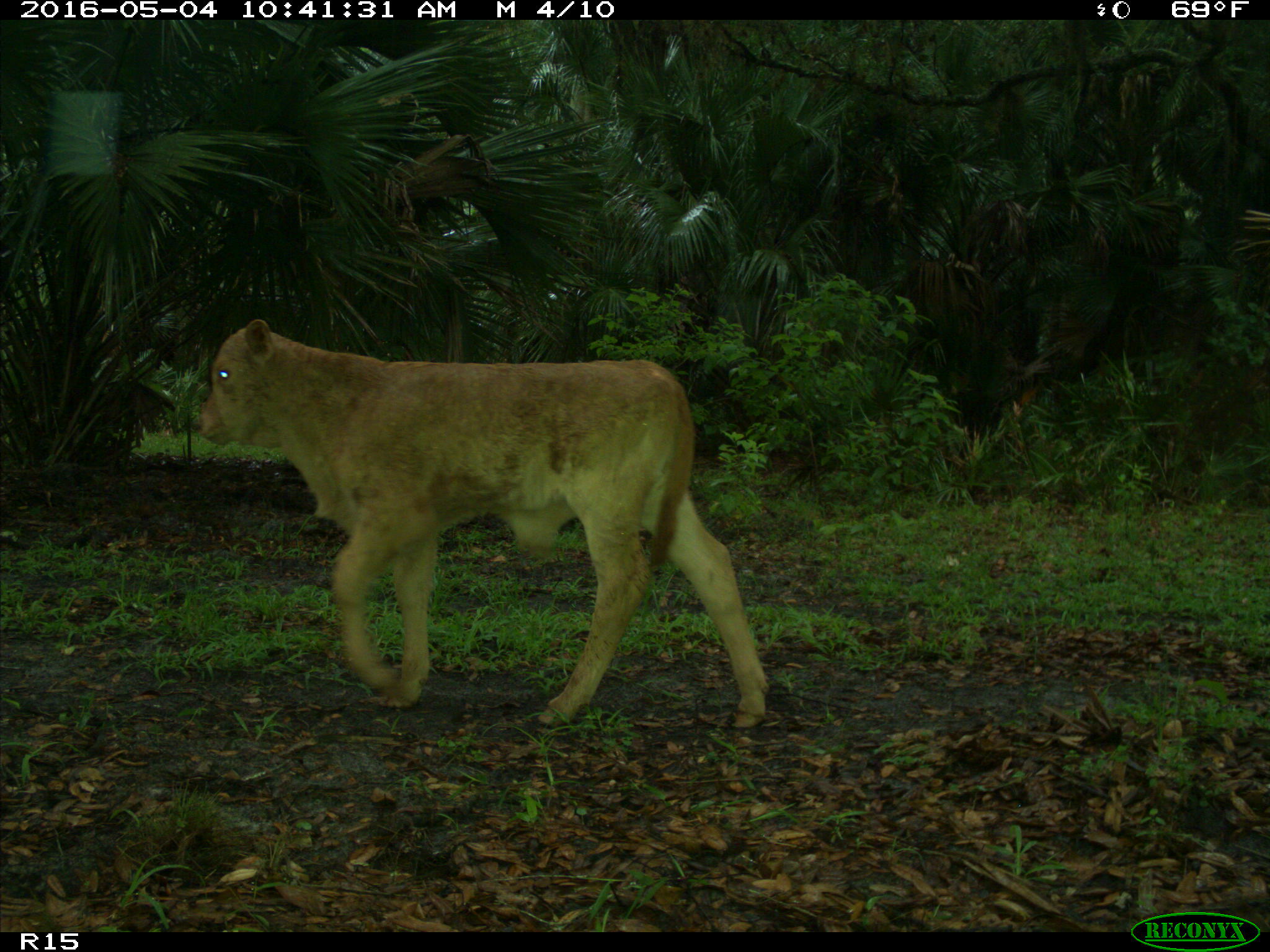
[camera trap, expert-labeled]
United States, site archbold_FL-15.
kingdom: Animalia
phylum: Chordata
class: Mammalia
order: Artiodactyla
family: Bovidae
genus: Bos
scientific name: Bos taurus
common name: domestic cow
Bos taurus (domestic cow).